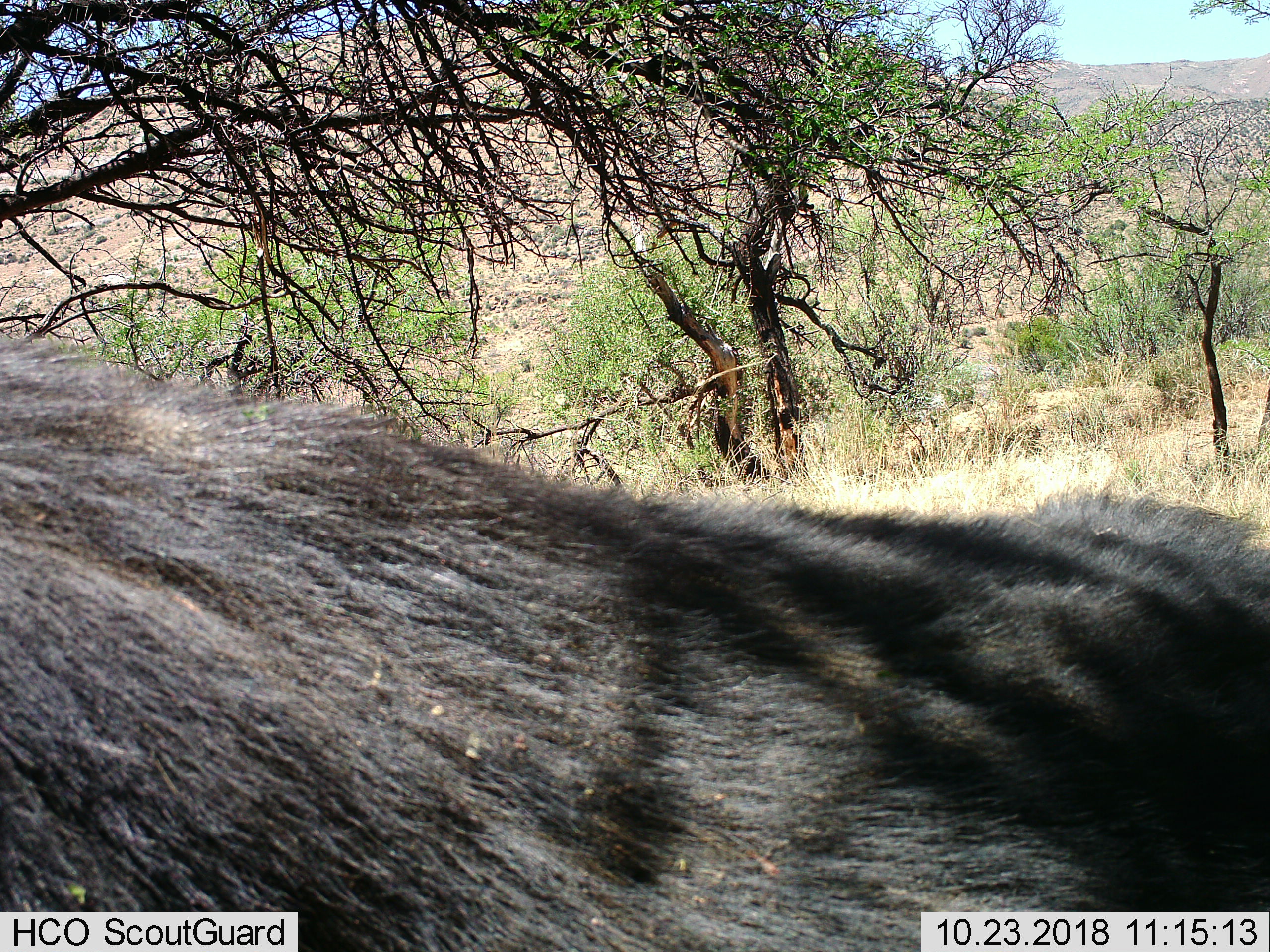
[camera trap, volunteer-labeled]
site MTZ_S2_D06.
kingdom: Animalia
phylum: Chordata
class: Mammalia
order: Artiodactyla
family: Bovidae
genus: Syncerus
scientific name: Syncerus caffer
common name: african buffalo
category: buffalo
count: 1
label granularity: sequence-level